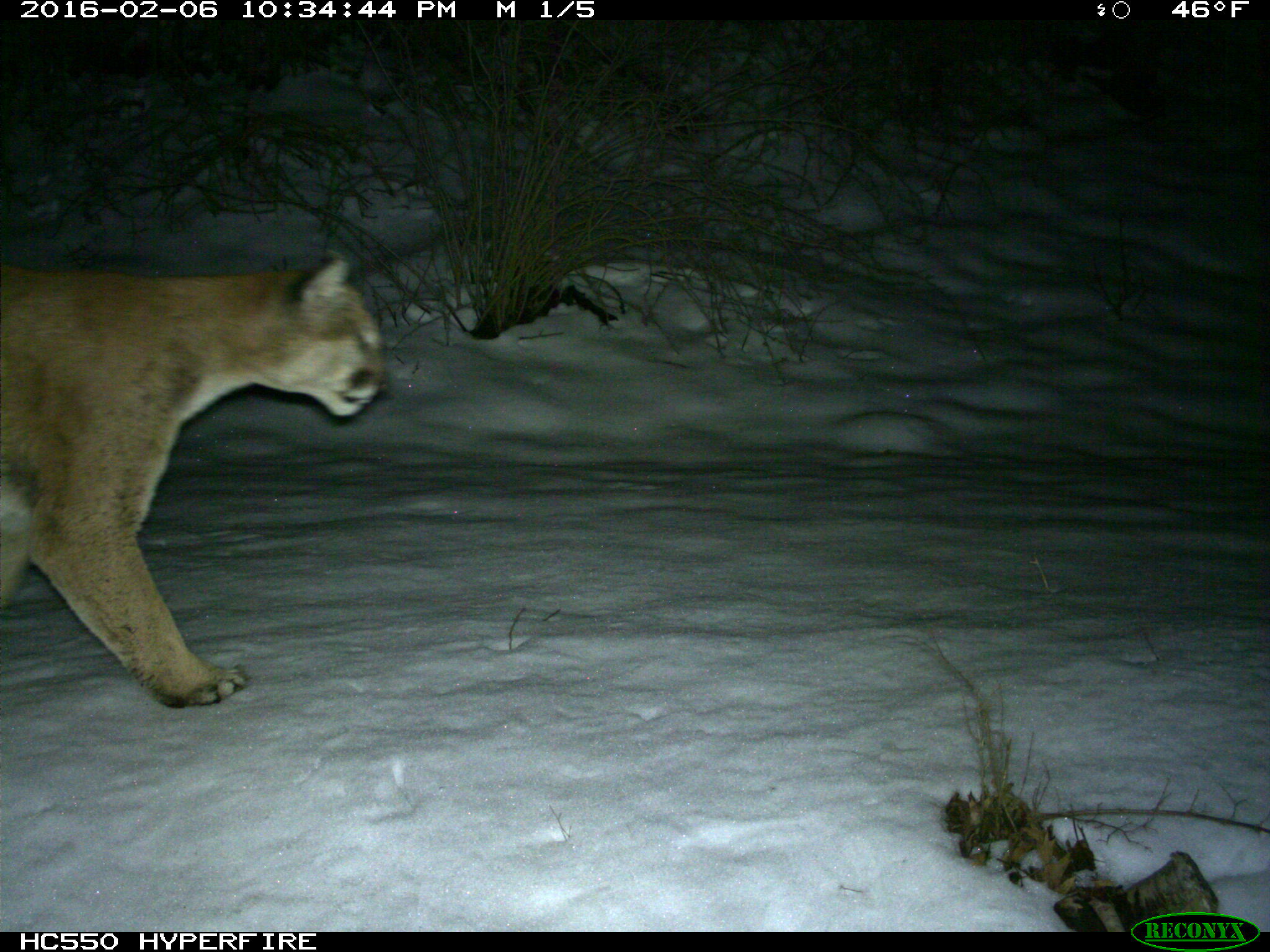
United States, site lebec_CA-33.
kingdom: Animalia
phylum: Chordata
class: Mammalia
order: Carnivora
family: Felidae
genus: Puma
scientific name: Puma concolor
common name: mountain lion